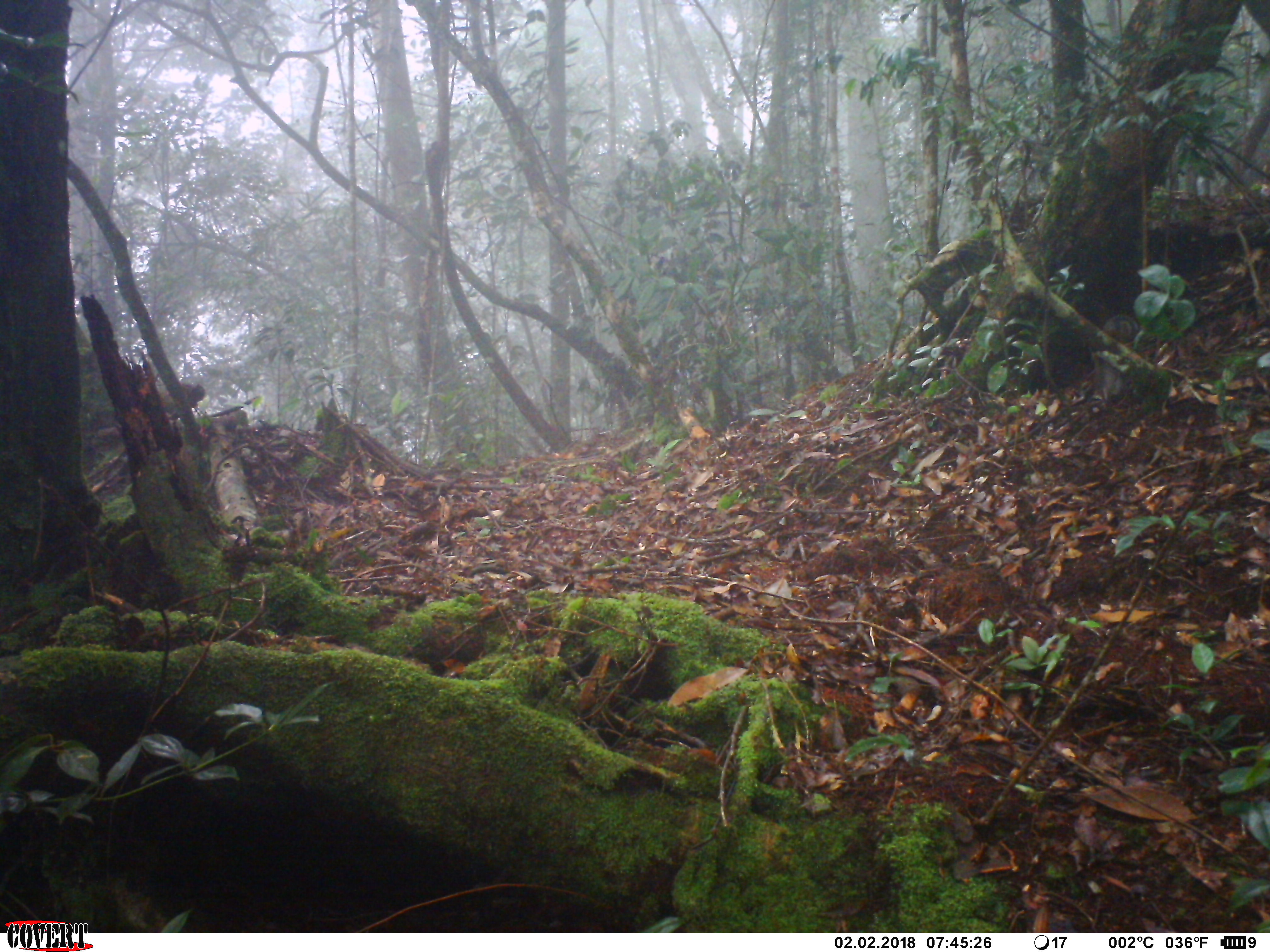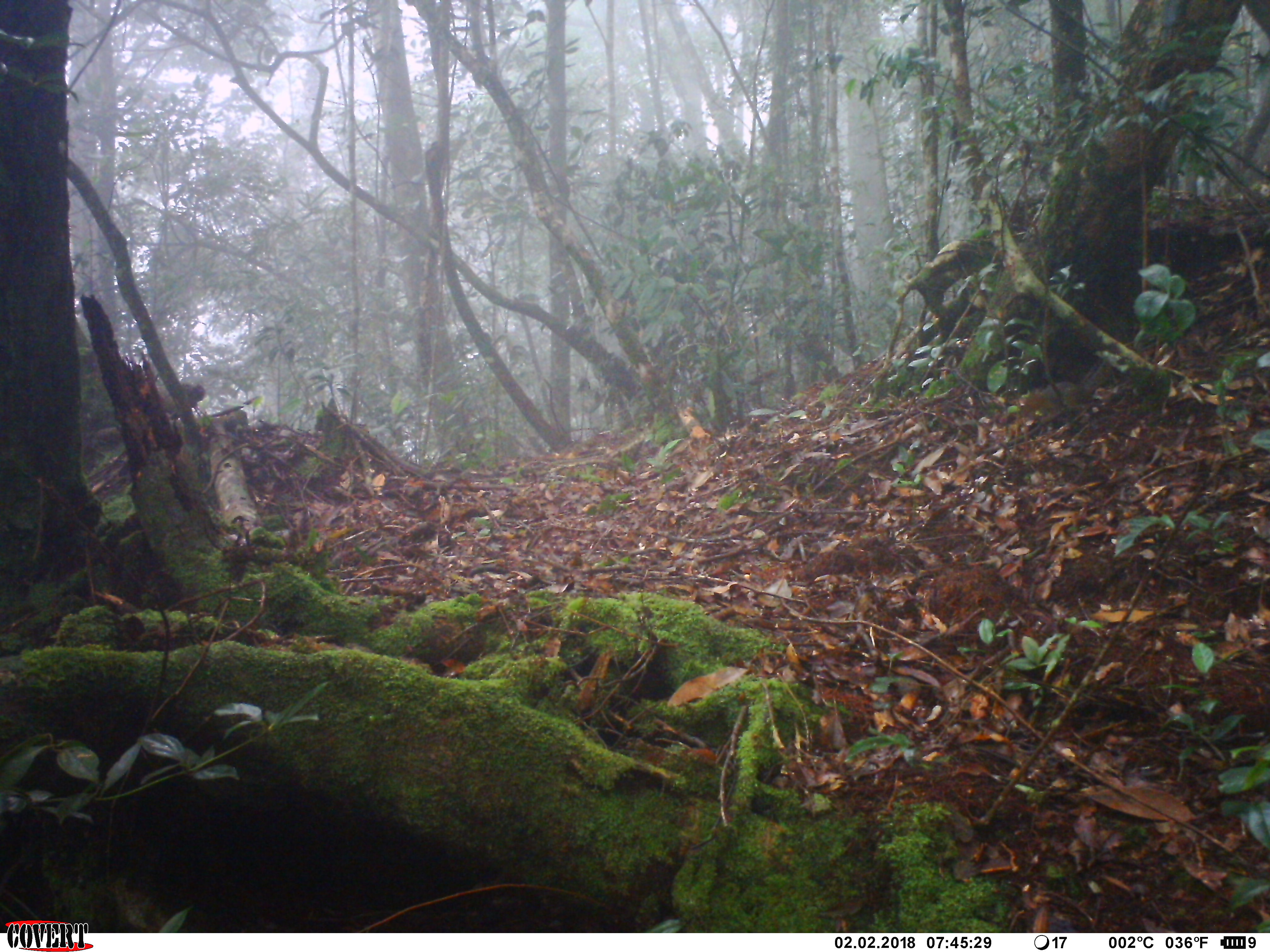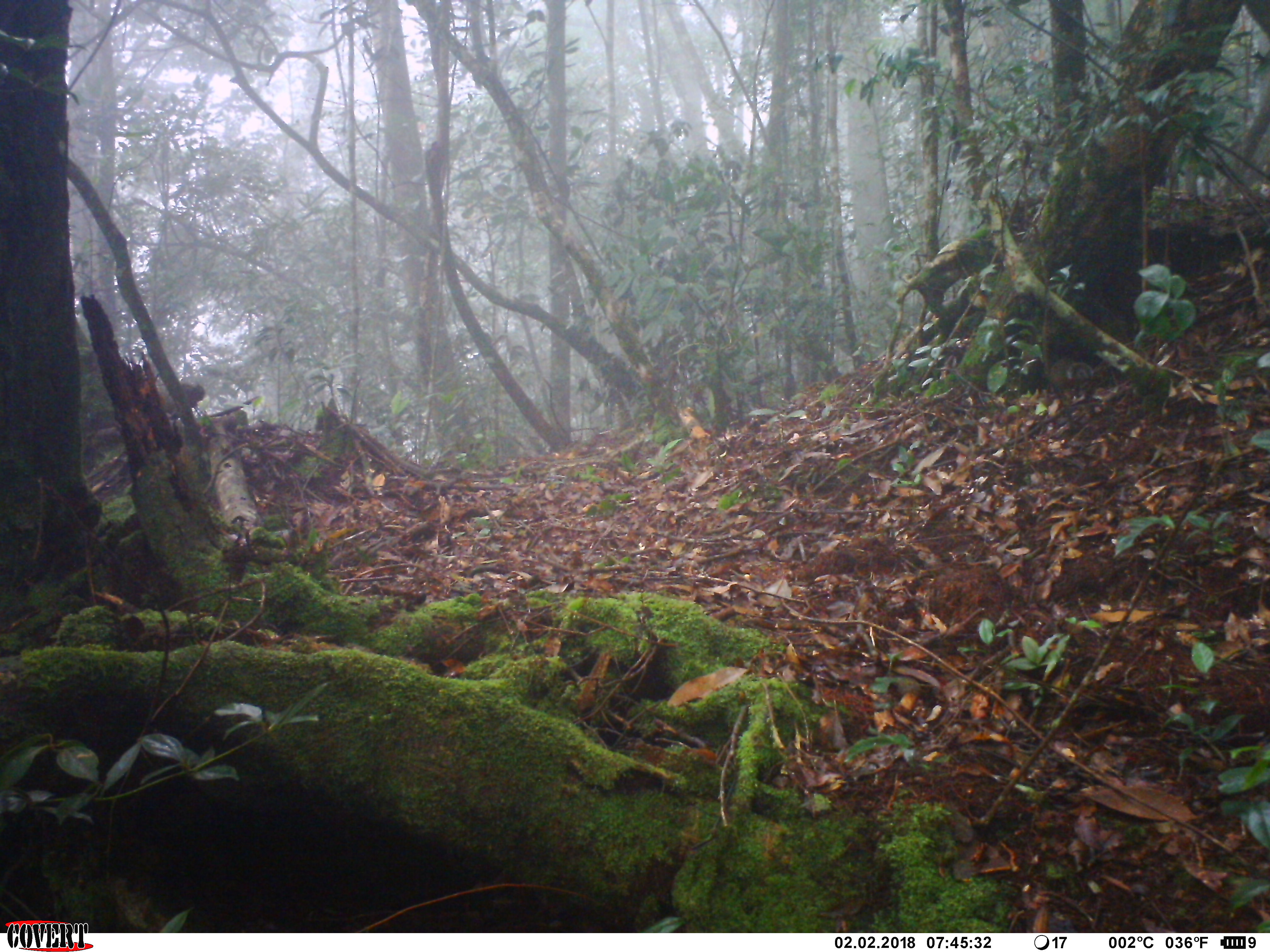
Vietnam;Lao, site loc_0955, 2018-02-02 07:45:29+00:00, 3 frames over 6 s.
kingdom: Animalia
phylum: Chordata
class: Mammalia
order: Rodentia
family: Sciuridae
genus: Dremomys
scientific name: Dremomys rufigenis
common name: red-cheeked squirrel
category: red cheeked squirrel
Red cheeked squirrel (red-cheeked squirrel) (Dremomys rufigenis). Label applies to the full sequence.